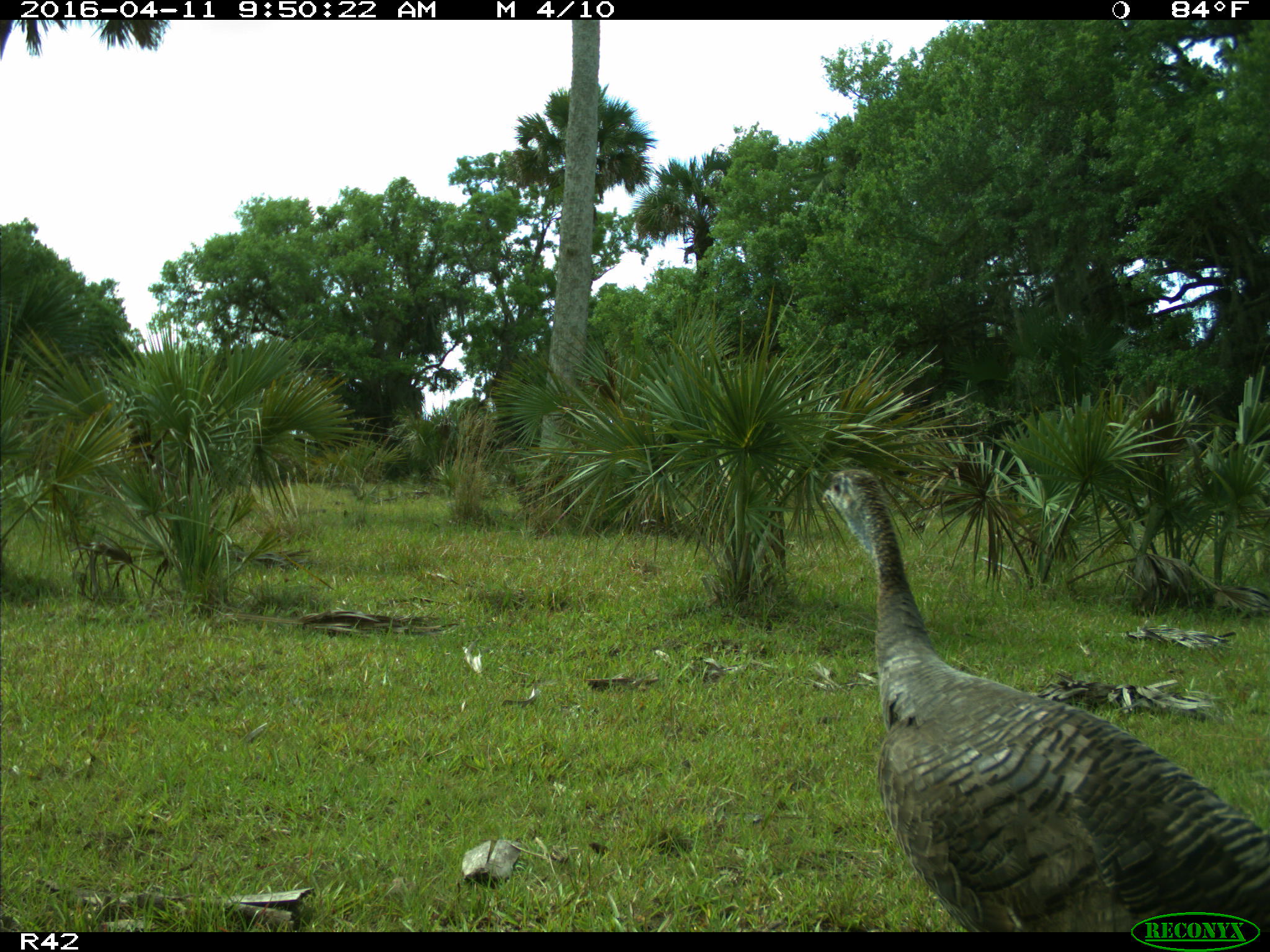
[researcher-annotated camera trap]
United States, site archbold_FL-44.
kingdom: Animalia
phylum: Chordata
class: Aves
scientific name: Aves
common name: birds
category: unidentified bird